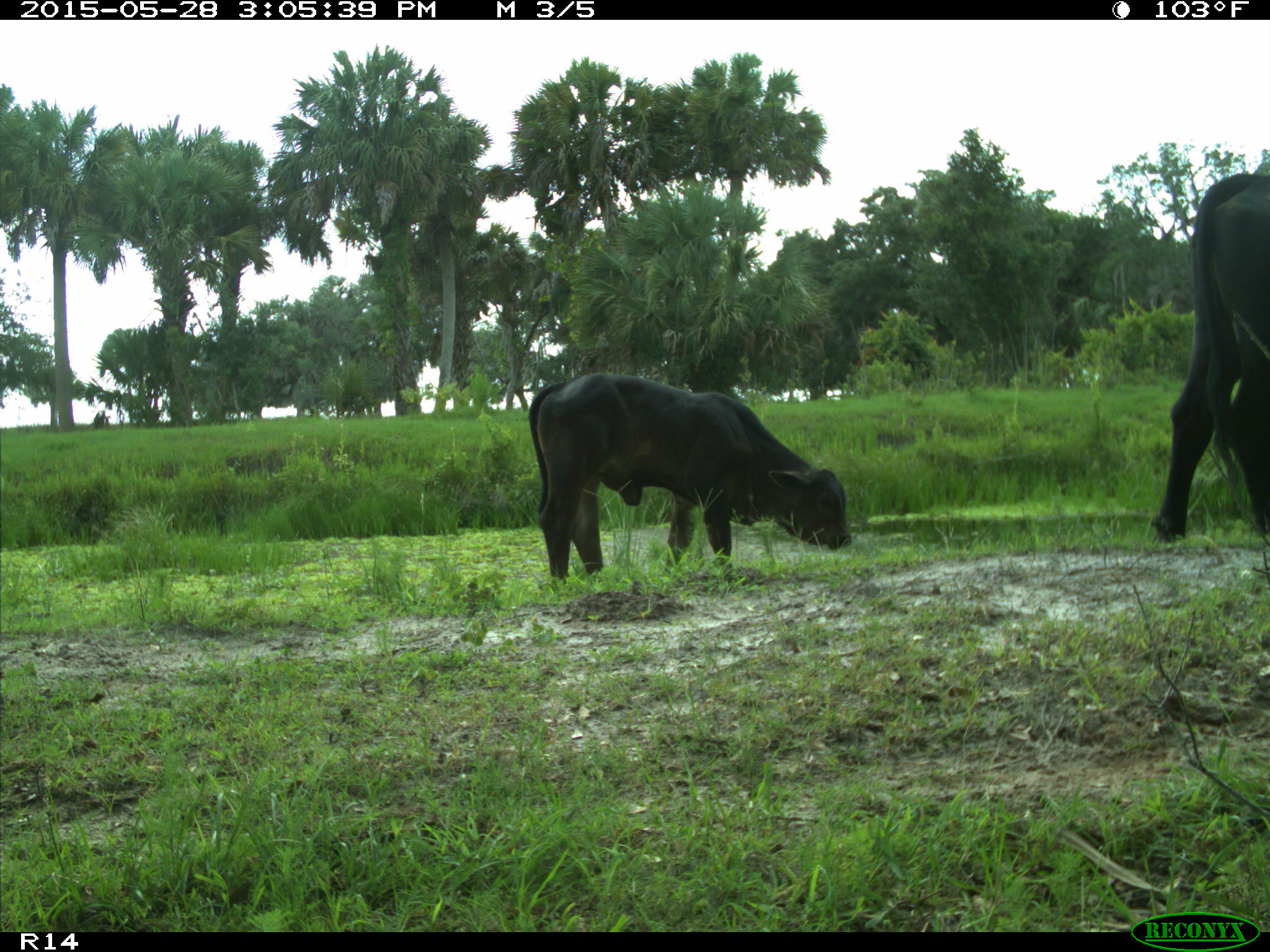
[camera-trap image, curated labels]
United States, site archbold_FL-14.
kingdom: Animalia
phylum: Chordata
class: Mammalia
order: Artiodactyla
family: Bovidae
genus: Bos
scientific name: Bos taurus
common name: domestic cow